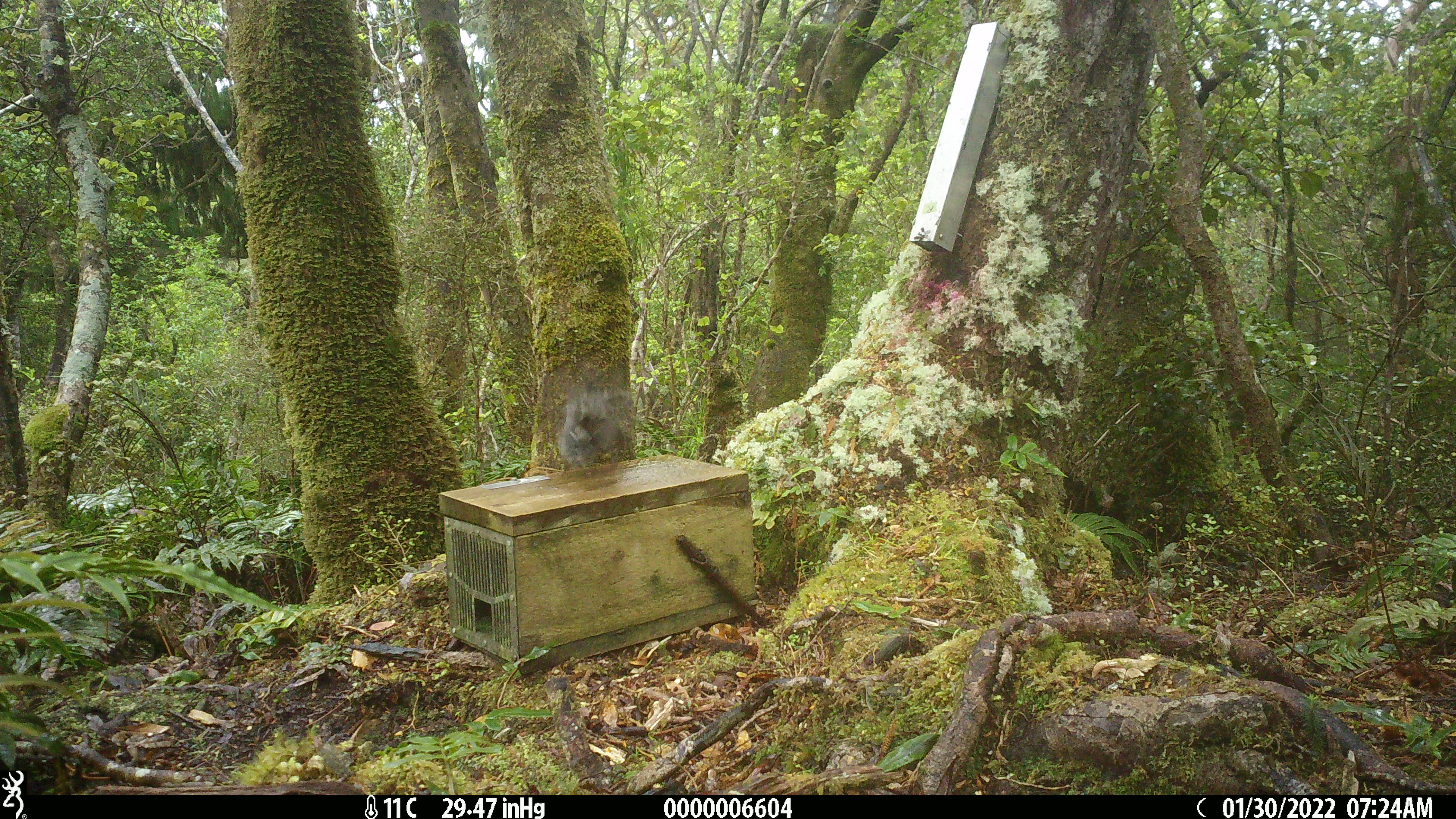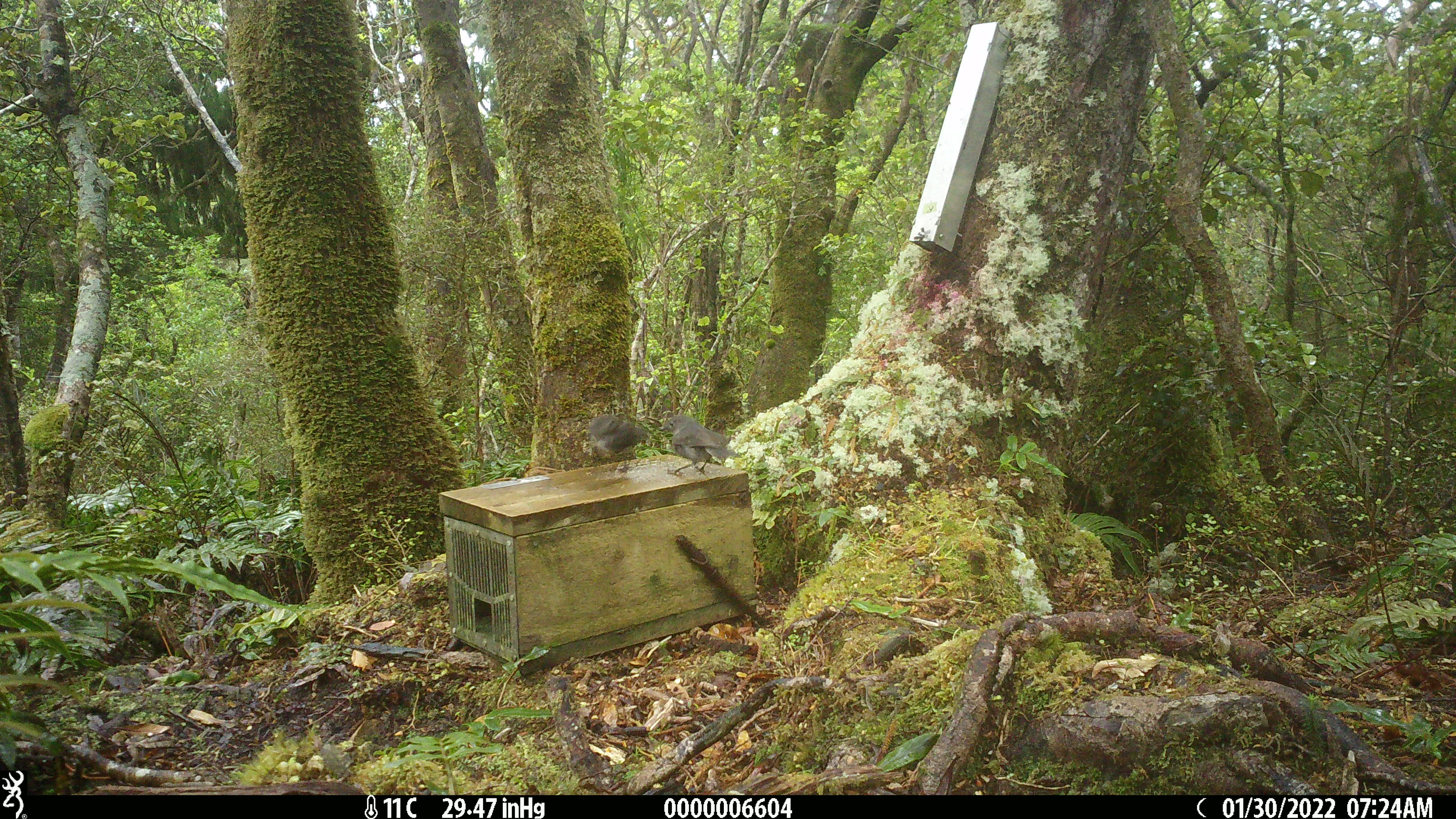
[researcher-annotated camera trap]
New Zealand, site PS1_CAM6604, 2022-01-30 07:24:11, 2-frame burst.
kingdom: Animalia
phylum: Chordata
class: Aves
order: Passeriformes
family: Petroicidae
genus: Petroica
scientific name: Petroica australis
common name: new zealand robin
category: robin